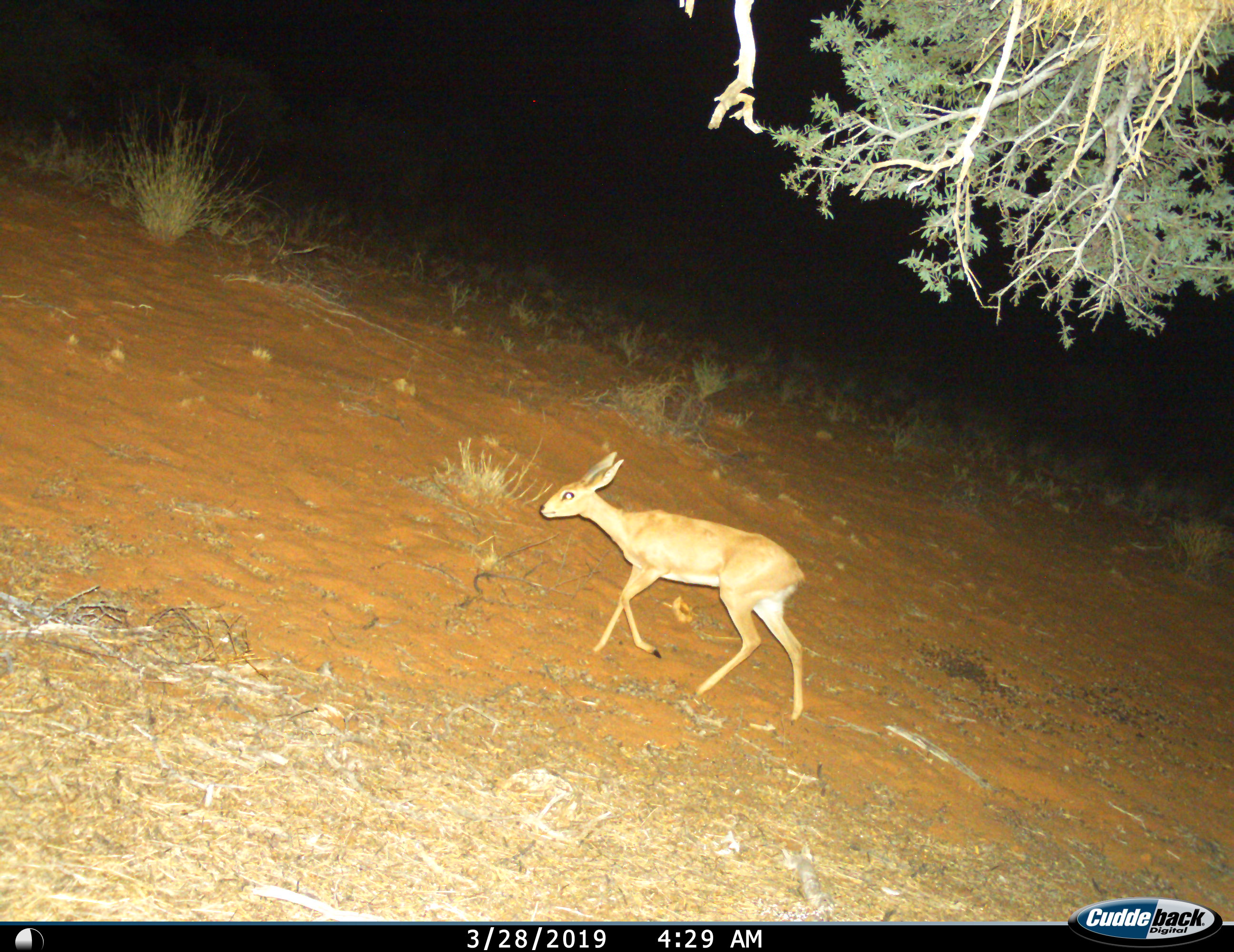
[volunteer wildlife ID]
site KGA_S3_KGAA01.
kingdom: Animalia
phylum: Chordata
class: Mammalia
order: Artiodactyla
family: Bovidae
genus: Raphicerus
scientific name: Raphicerus campestris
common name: steenbok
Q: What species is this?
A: Steenbok (Raphicerus campestris).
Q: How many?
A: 1.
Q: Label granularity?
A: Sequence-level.